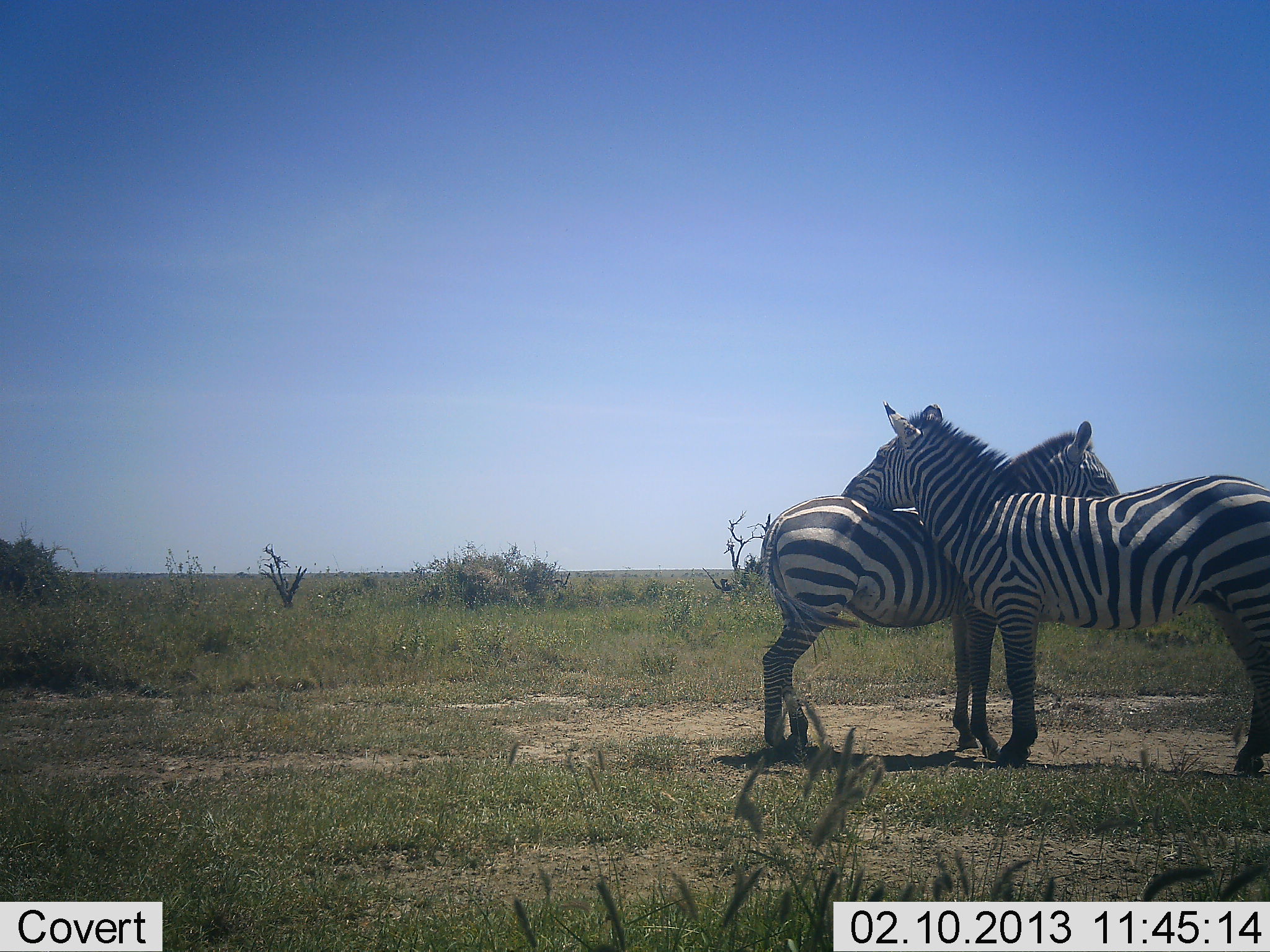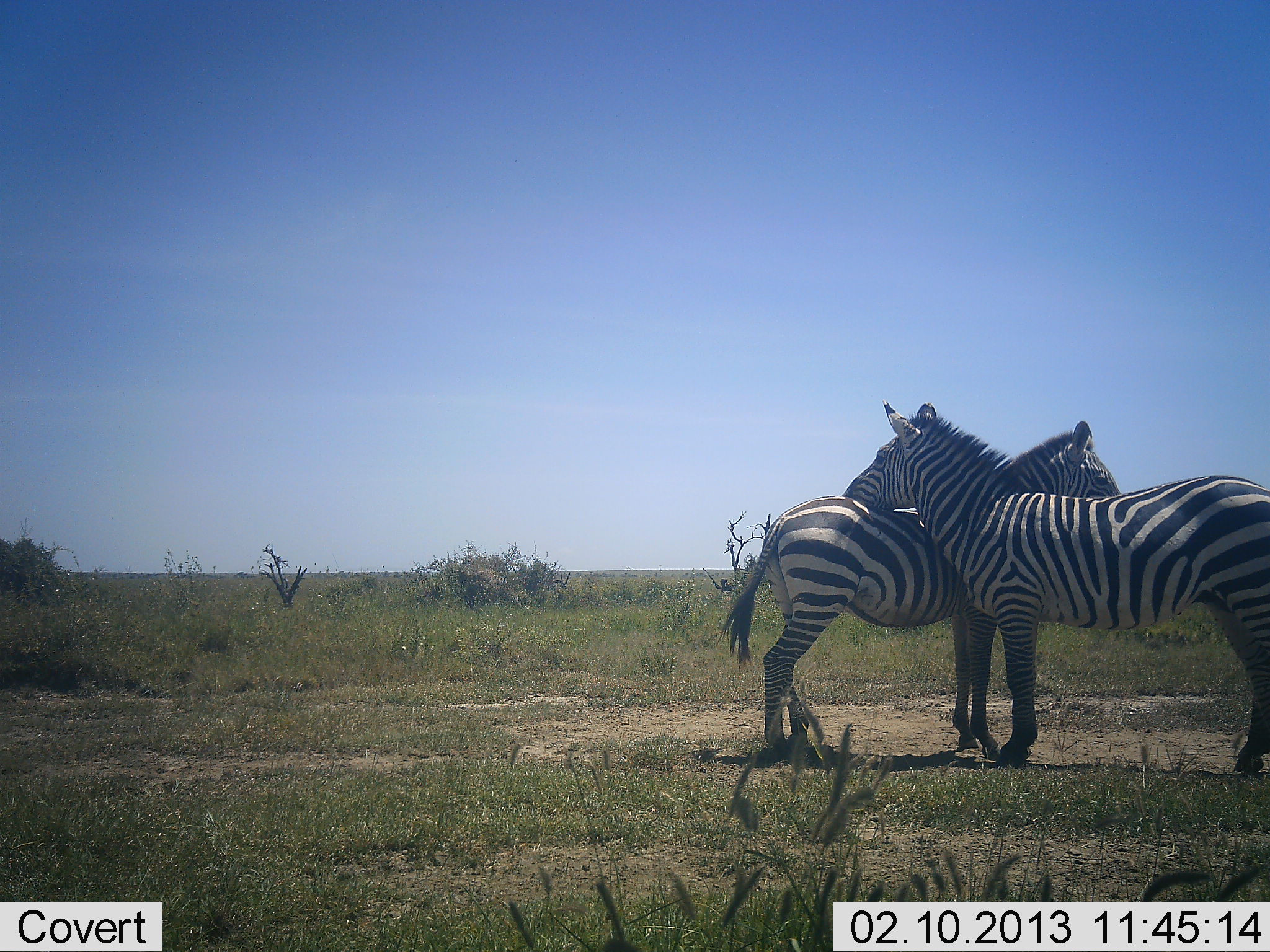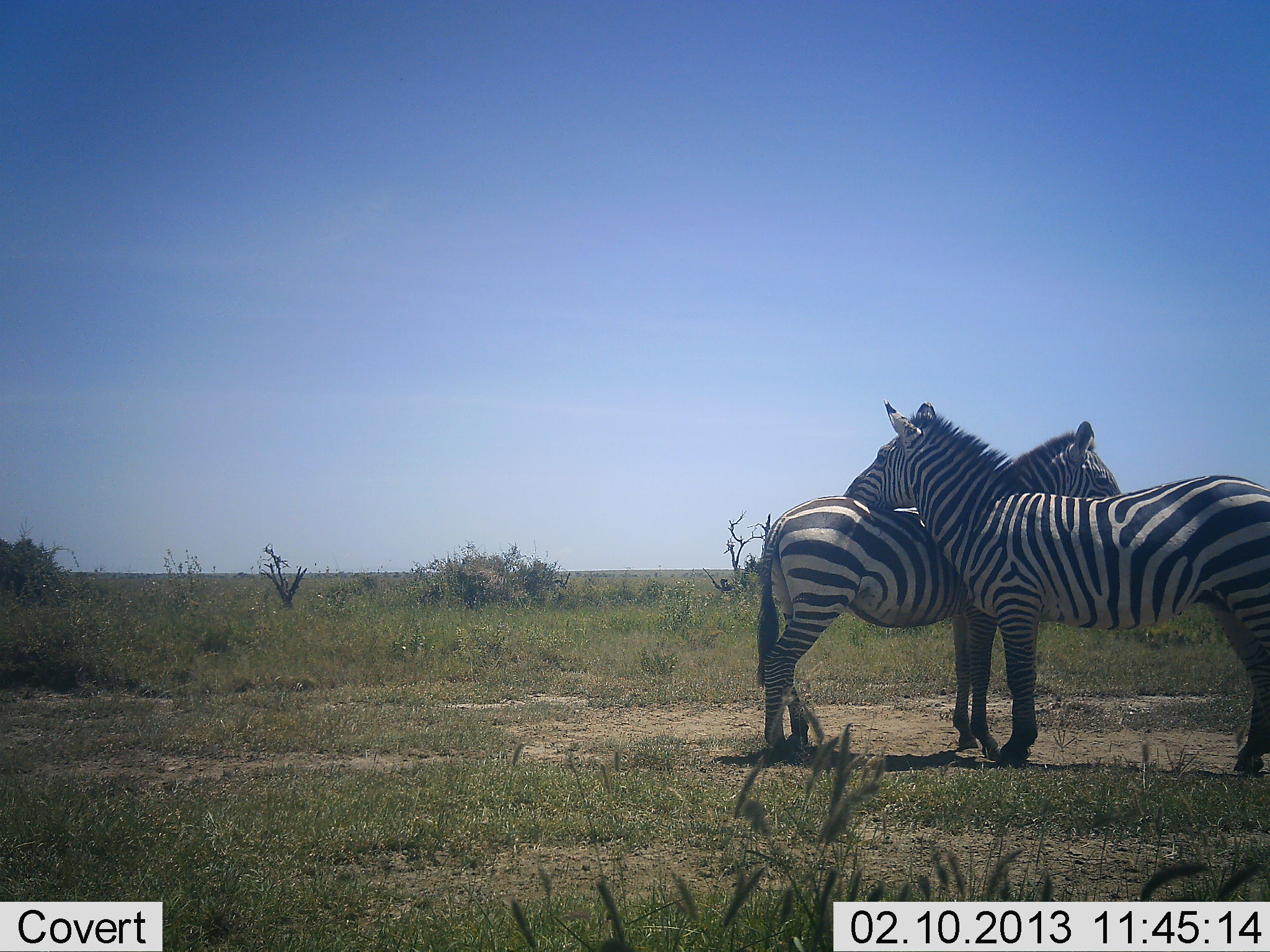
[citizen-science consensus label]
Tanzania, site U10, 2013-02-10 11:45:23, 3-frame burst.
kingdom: Animalia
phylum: Chordata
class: Mammalia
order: Perissodactyla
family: Equidae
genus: Equus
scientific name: Equus quagga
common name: plains zebra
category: zebra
Zebra (plains zebra) (Equus quagga), count 2. Behavior (volunteer vote fractions): standing 53%, resting 3%, moving 0%, interacting 82%. Young present (vote fraction): 0%. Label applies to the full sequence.